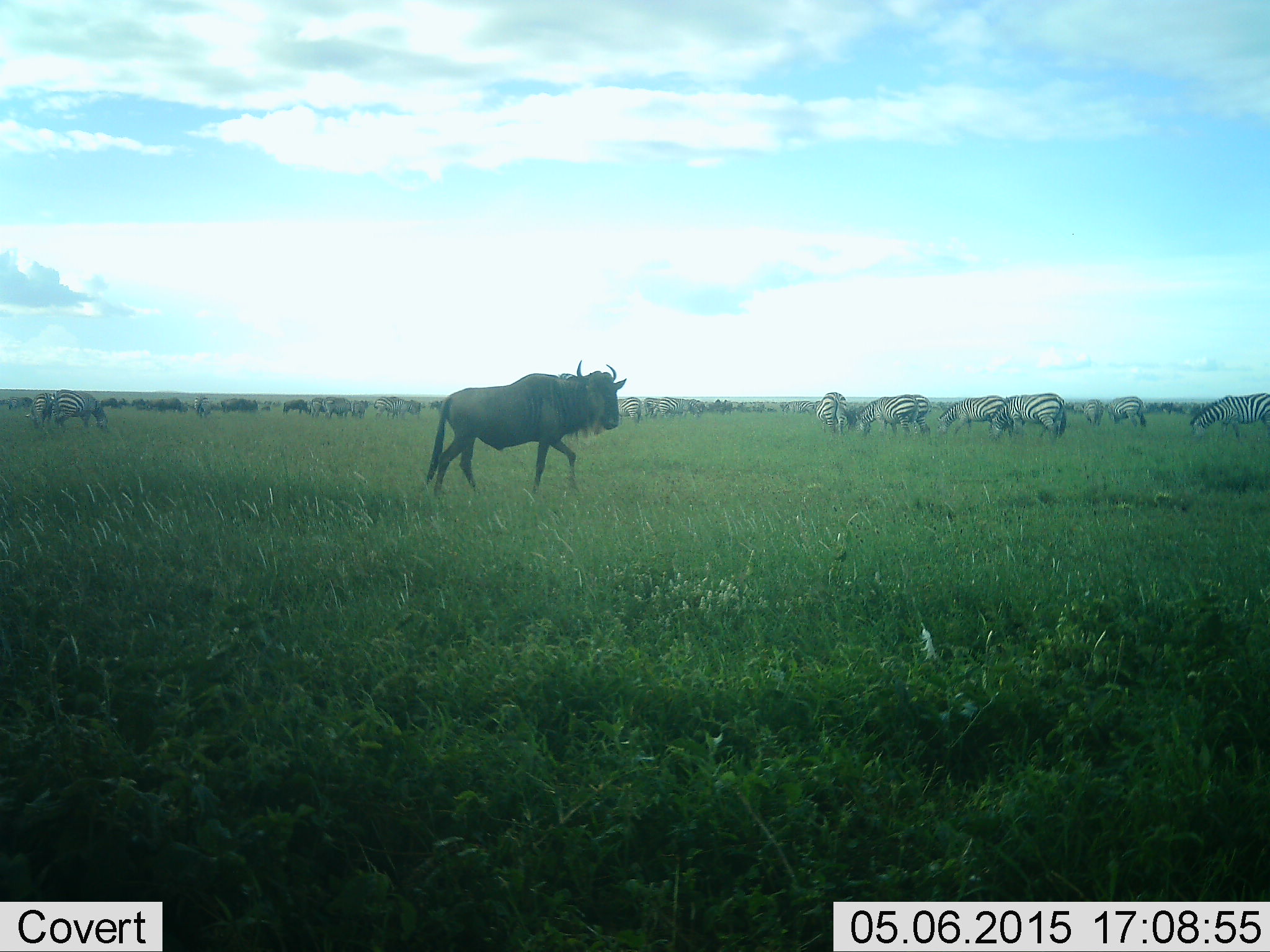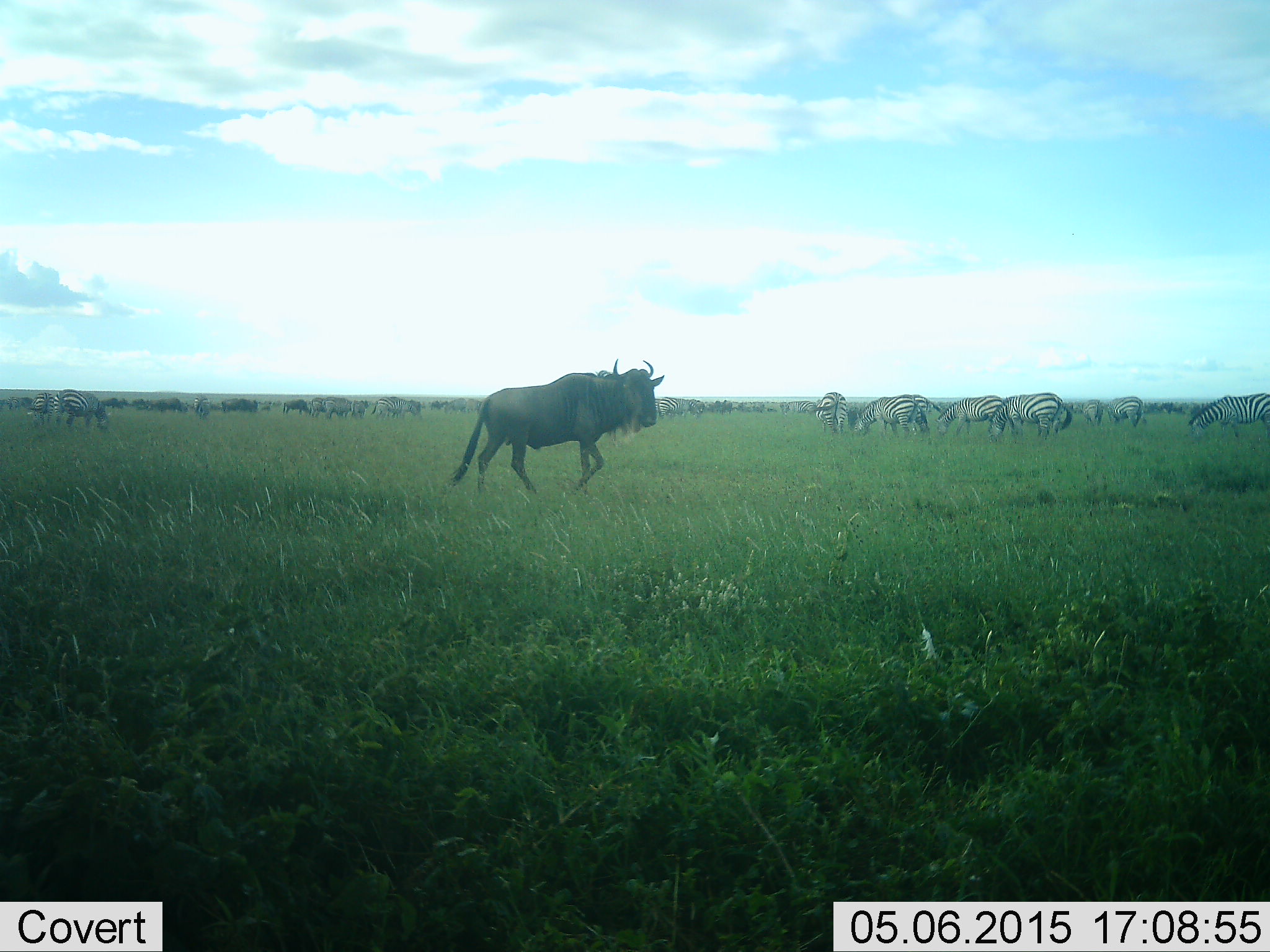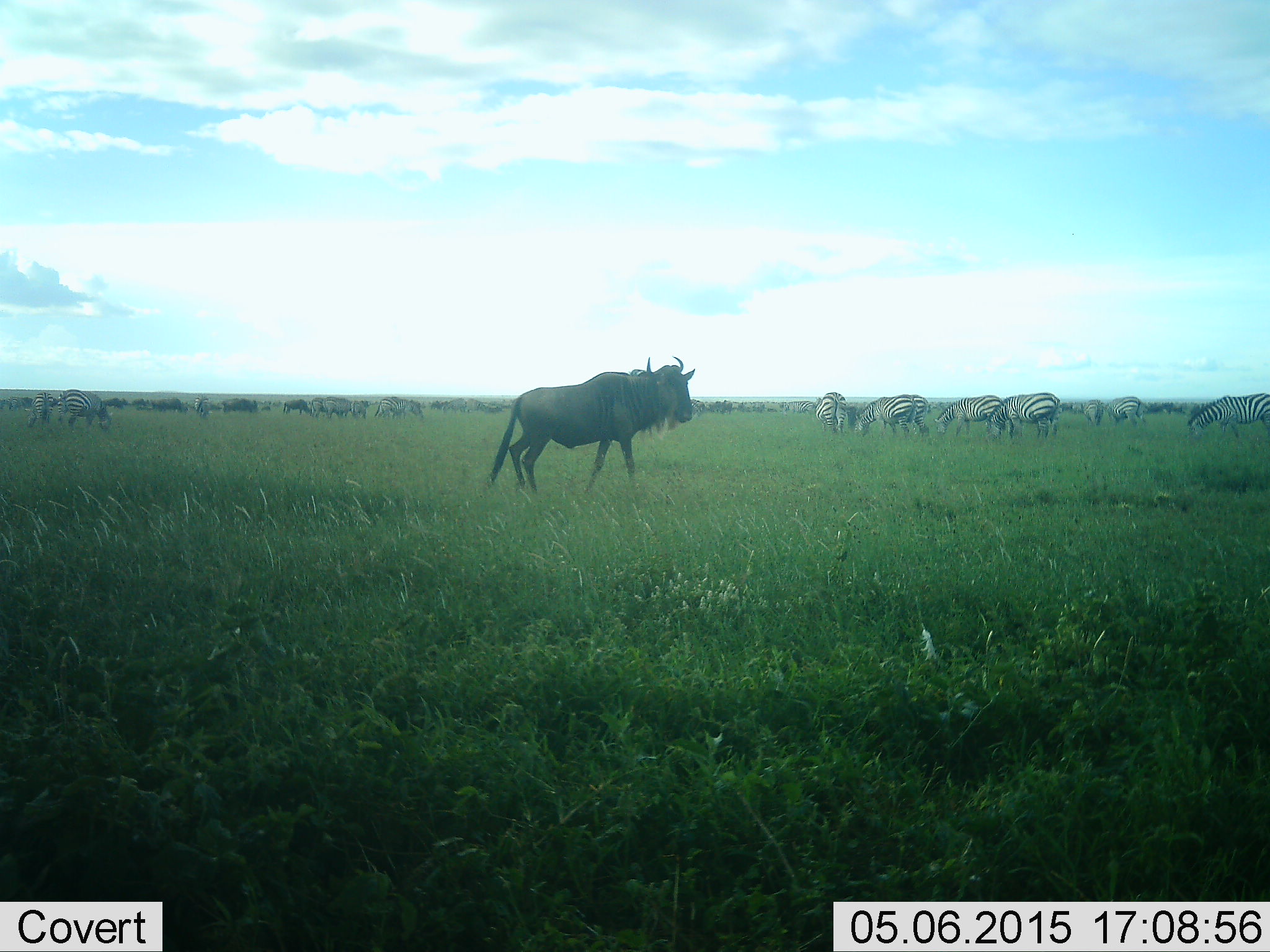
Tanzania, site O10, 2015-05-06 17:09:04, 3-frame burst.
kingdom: Animalia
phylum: Chordata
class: Mammalia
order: Artiodactyla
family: Bovidae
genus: Connochaetes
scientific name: Connochaetes taurinus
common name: blue wildebeest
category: wildebeest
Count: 1.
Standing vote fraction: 40%.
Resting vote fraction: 0%.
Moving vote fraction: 90%.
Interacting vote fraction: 0%.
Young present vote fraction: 0%.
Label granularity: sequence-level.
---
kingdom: Animalia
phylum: Chordata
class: Mammalia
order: Perissodactyla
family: Equidae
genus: Equus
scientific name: Equus quagga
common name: plains zebra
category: zebra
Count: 10.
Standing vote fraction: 40%.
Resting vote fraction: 10%.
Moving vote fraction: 20%.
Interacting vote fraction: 0%.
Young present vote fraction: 0%.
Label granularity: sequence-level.